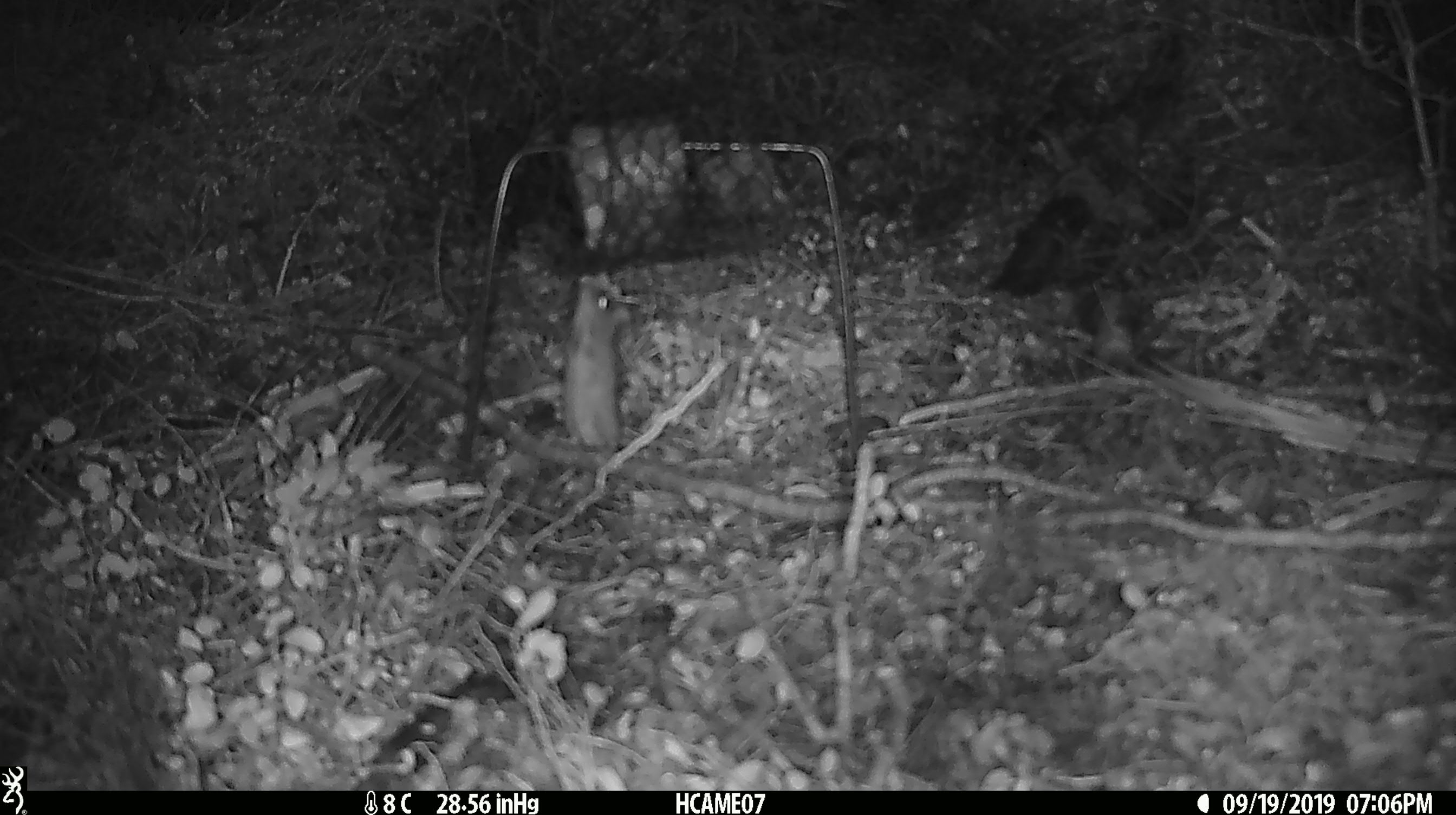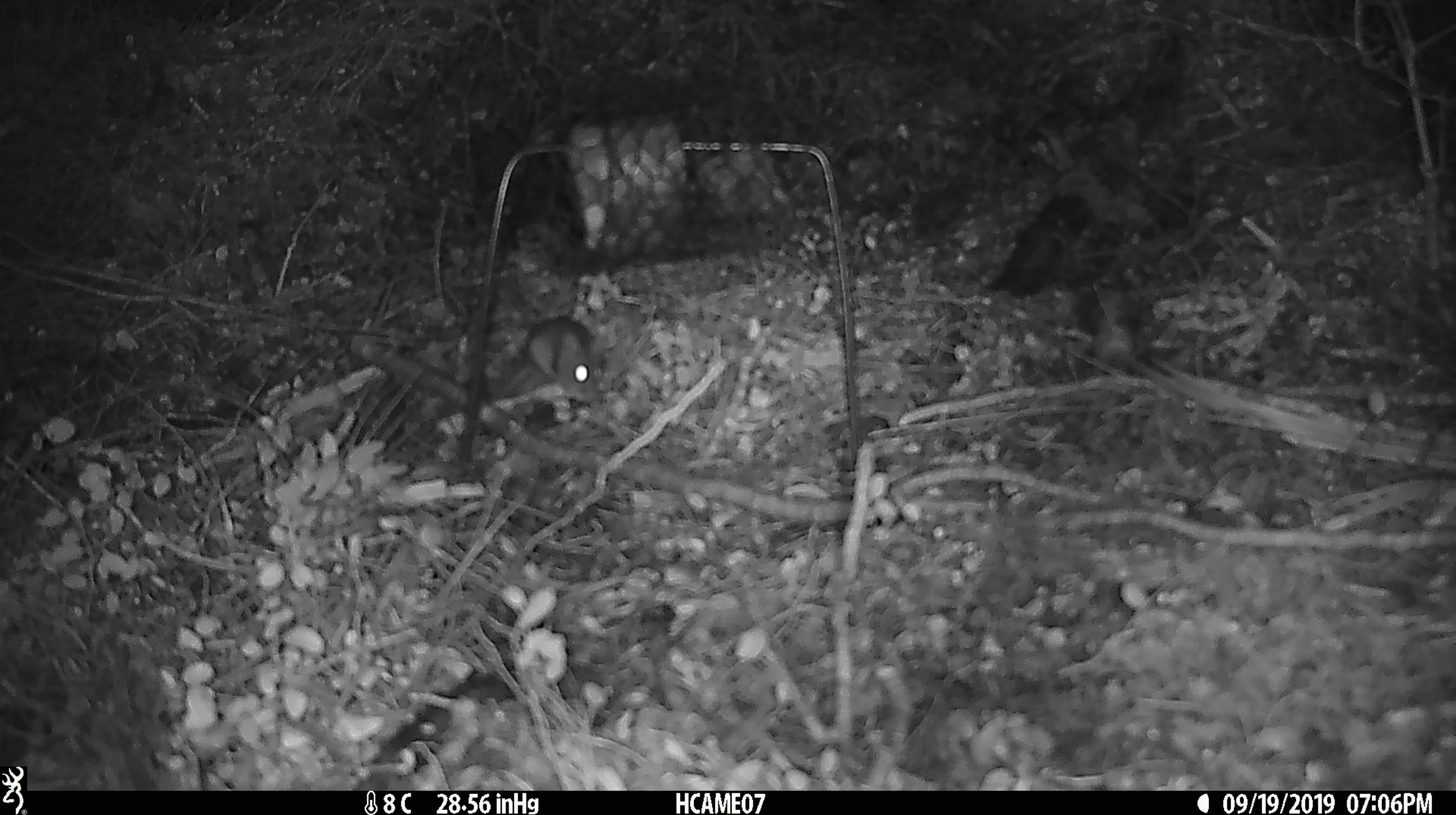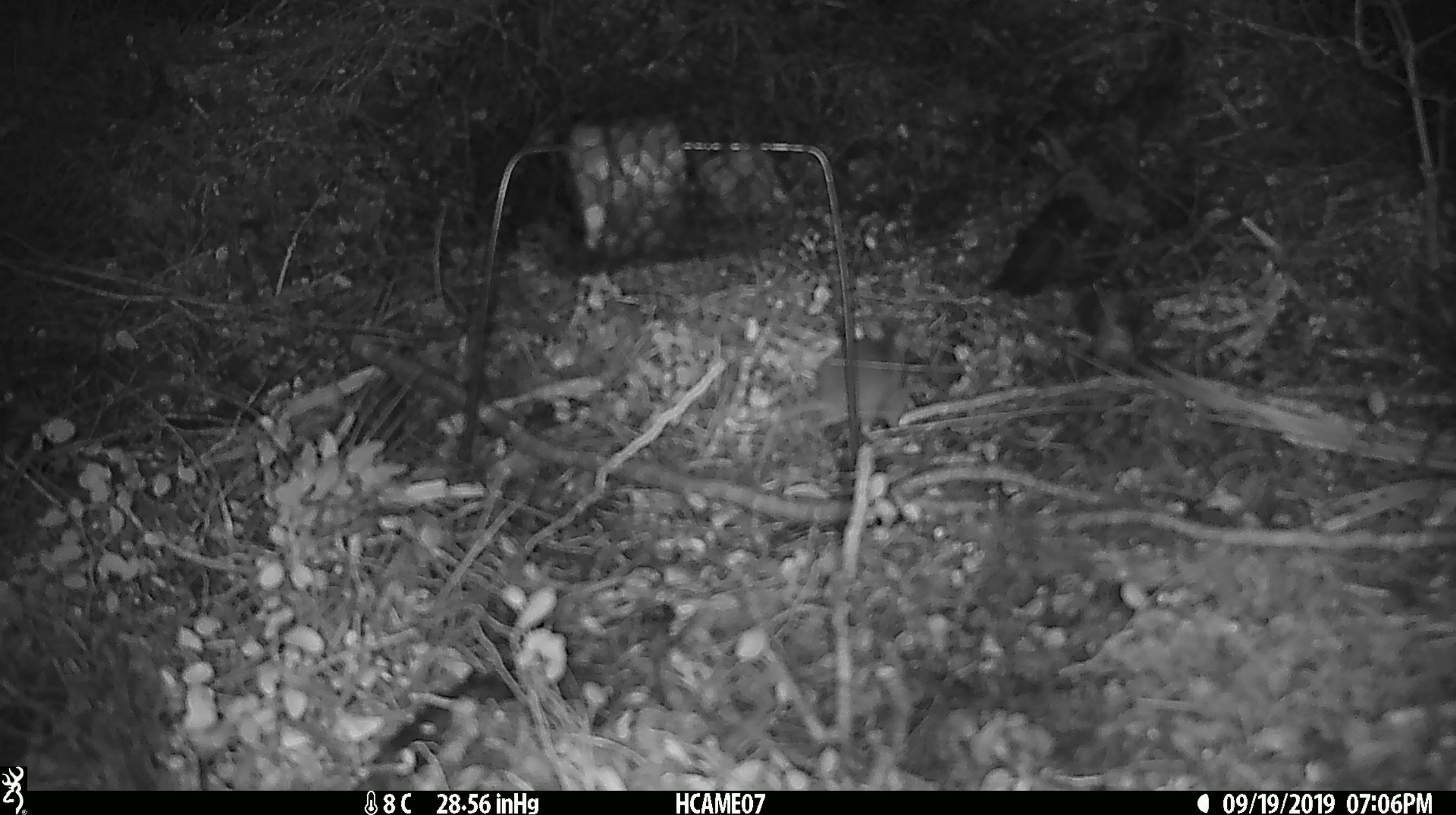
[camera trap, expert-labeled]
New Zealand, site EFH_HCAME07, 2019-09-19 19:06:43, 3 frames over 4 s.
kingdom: Animalia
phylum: Chordata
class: Mammalia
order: Rodentia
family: Muridae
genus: Mus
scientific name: Mus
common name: mouse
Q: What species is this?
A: Mouse (Mus).